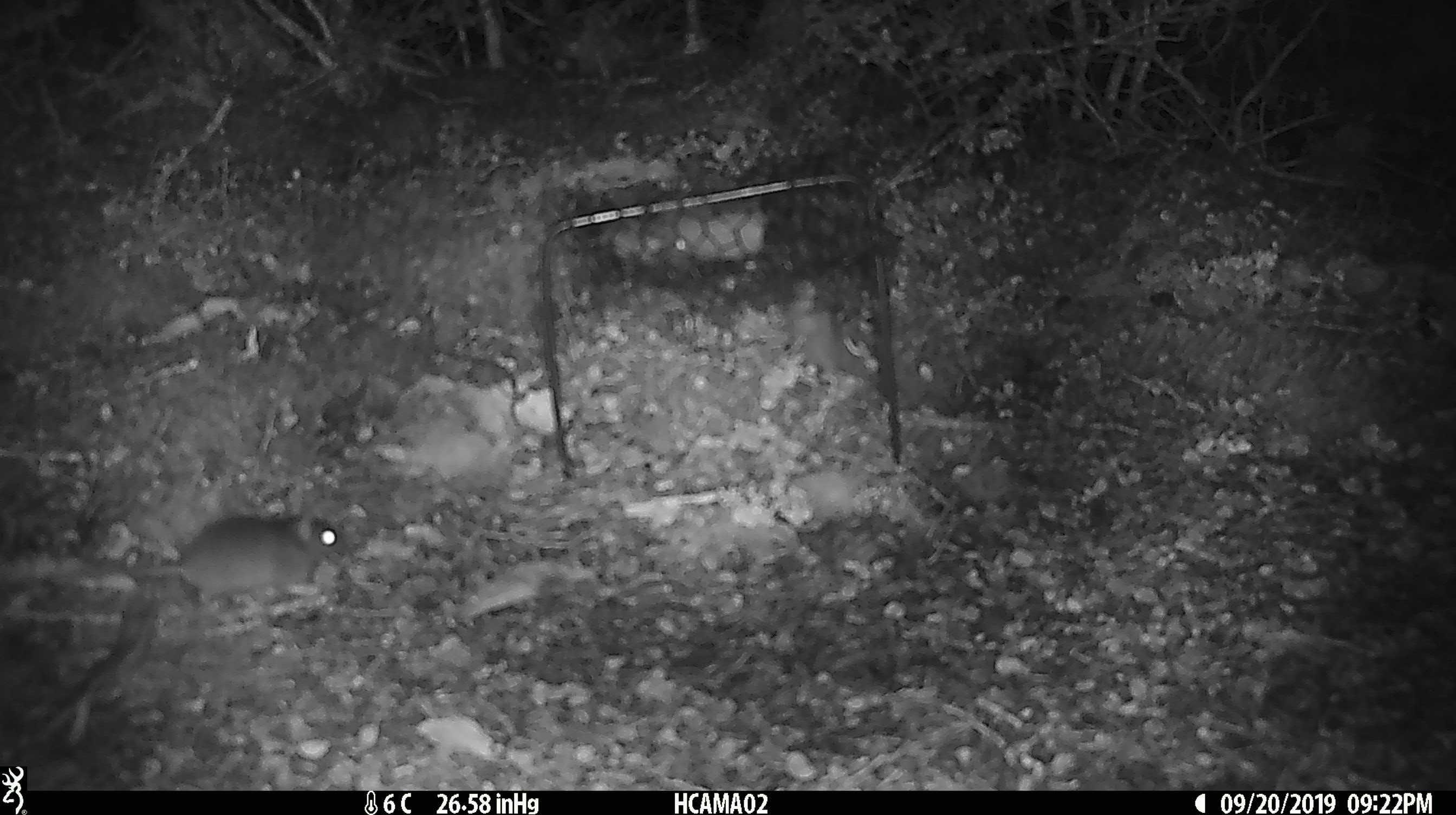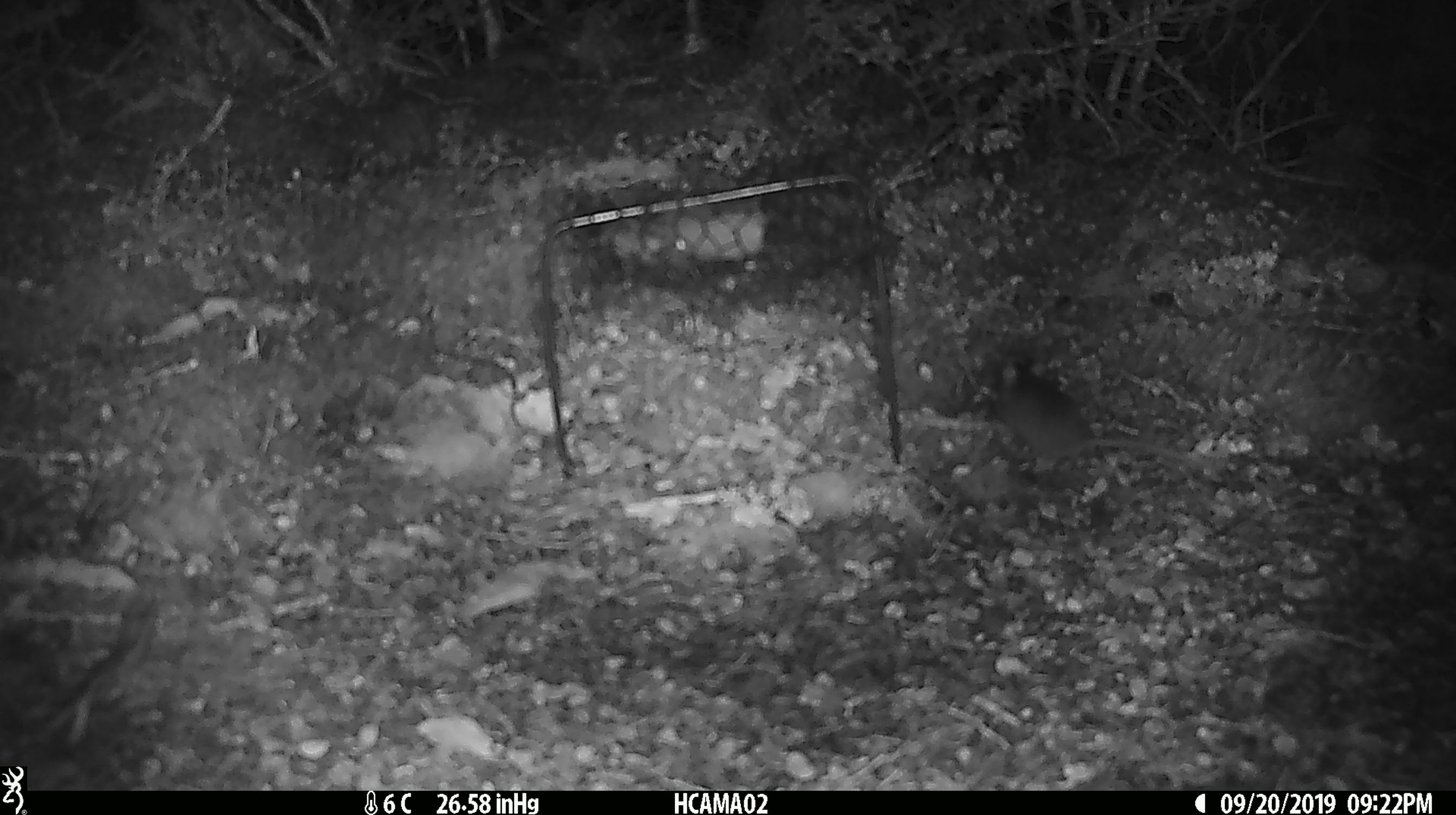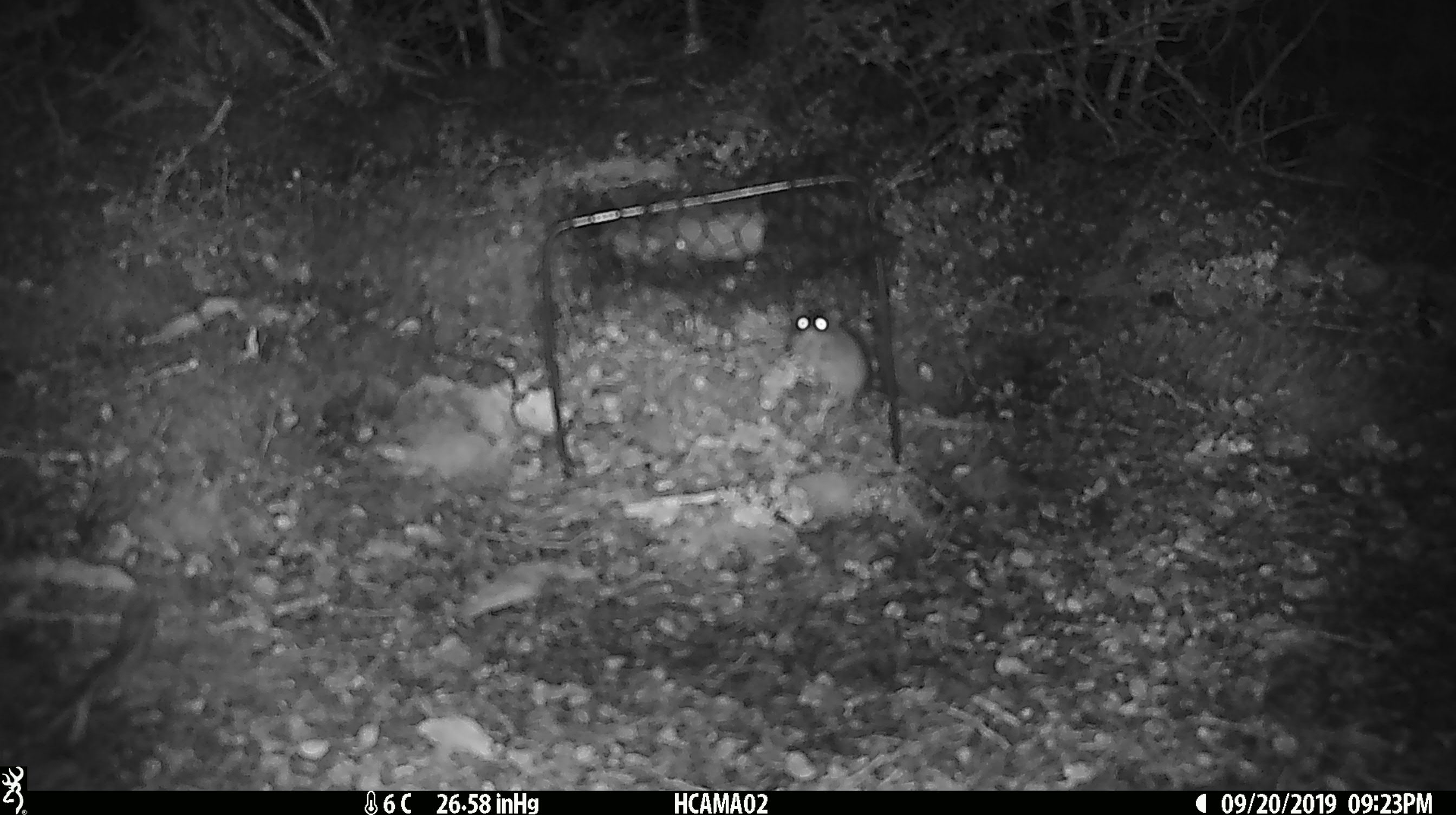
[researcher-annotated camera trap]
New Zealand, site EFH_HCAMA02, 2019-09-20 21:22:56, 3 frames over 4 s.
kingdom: Animalia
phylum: Chordata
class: Mammalia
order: Rodentia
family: Muridae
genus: Mus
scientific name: Mus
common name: mouse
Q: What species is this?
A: Mouse (Mus).